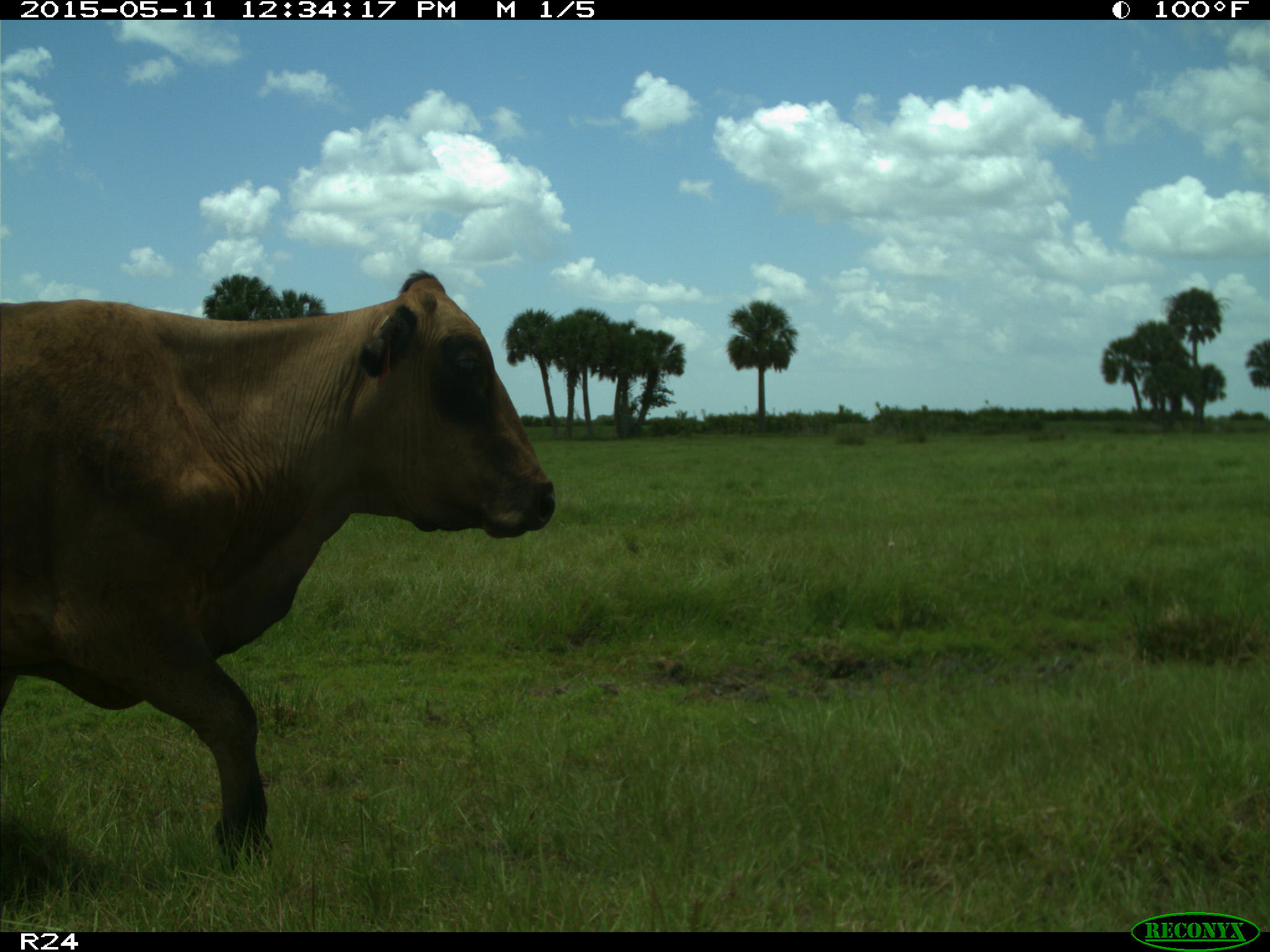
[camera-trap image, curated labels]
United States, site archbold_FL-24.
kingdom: Animalia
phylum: Chordata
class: Mammalia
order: Artiodactyla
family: Bovidae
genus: Bos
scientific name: Bos taurus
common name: domestic cow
Bos taurus (domestic cow).